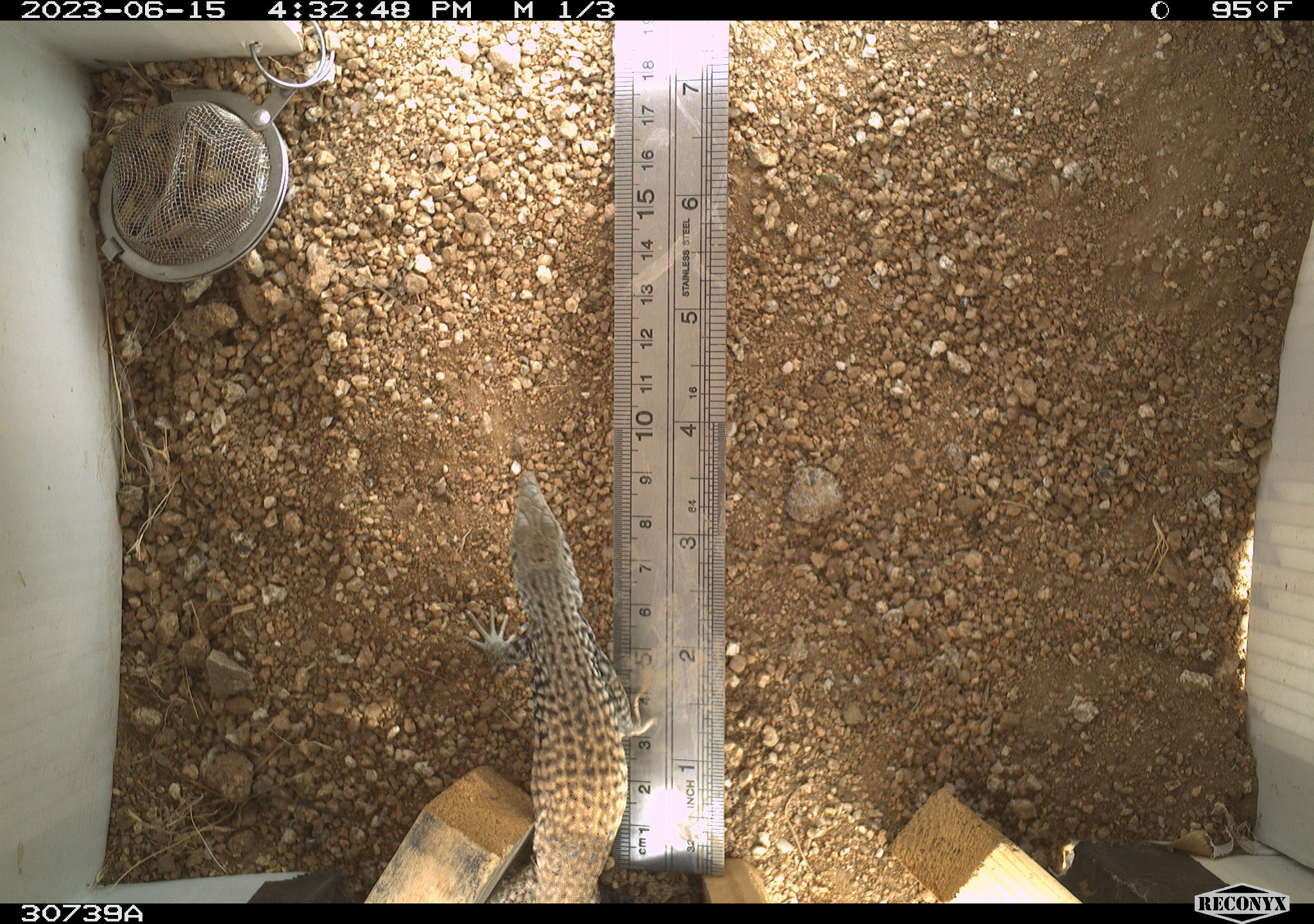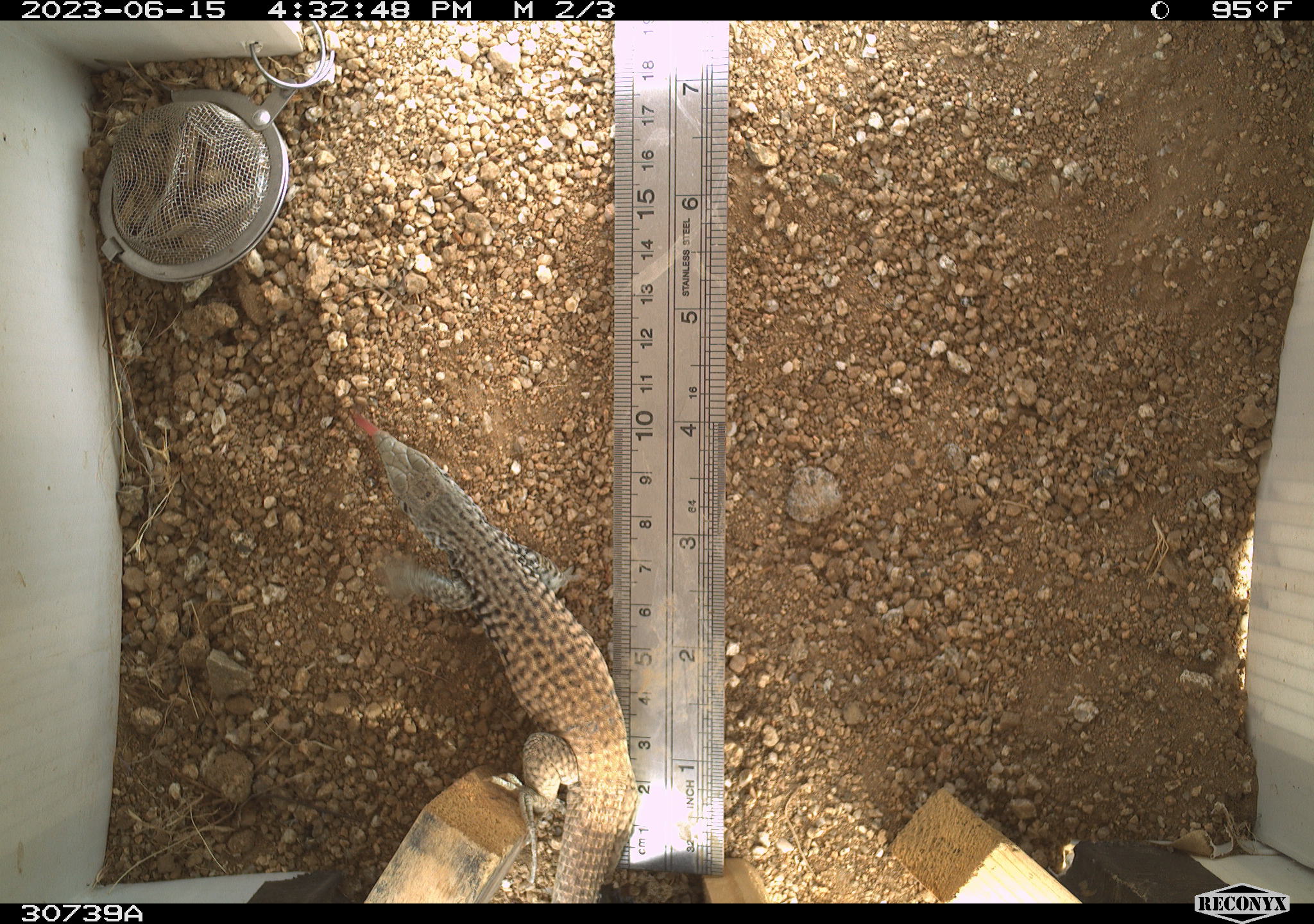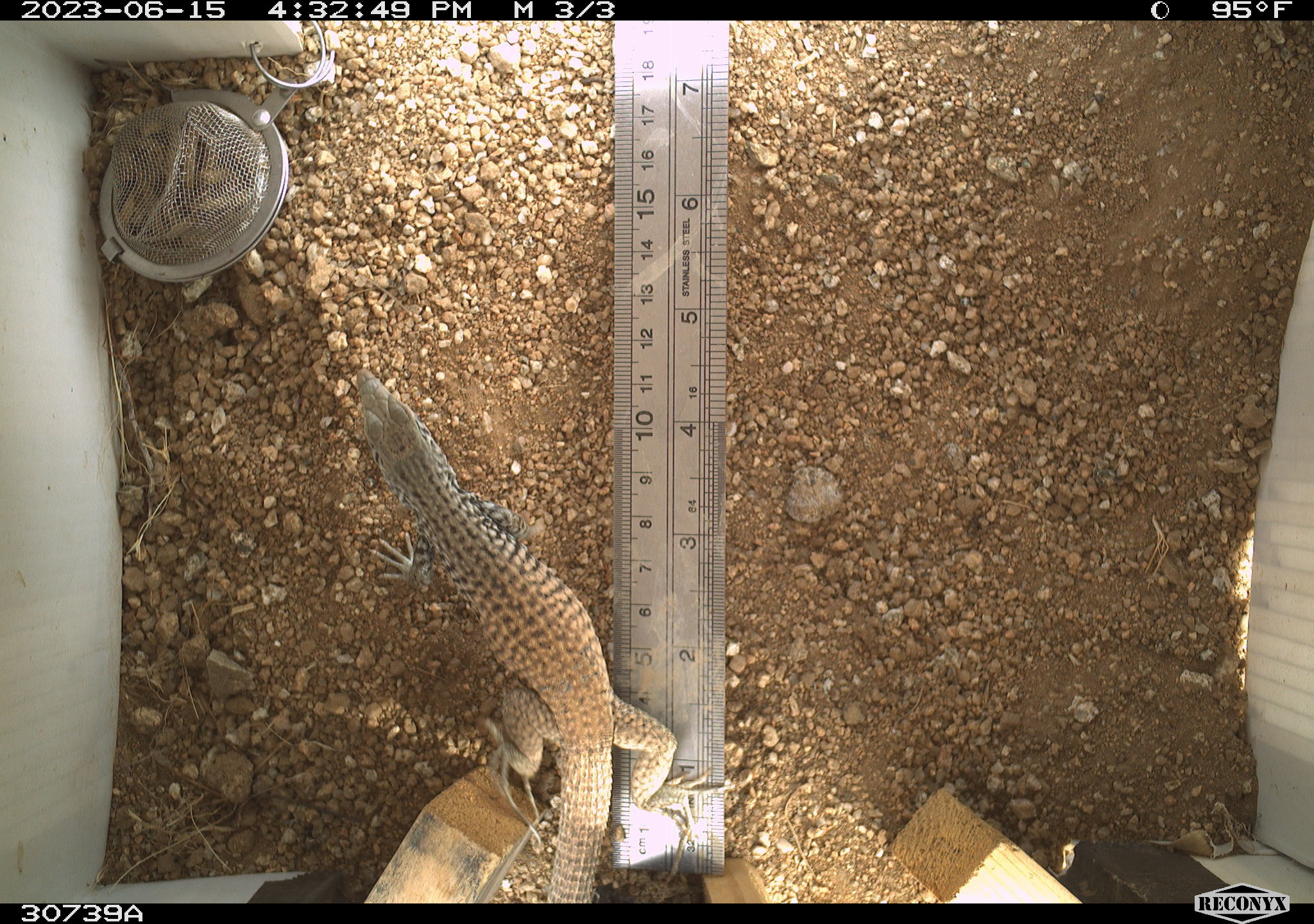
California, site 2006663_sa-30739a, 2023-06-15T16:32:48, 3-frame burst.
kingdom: Animalia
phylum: Chordata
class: Reptilia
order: Squamata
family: Teiidae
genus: Aspidoscelis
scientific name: Aspidoscelis tigris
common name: western whiptail